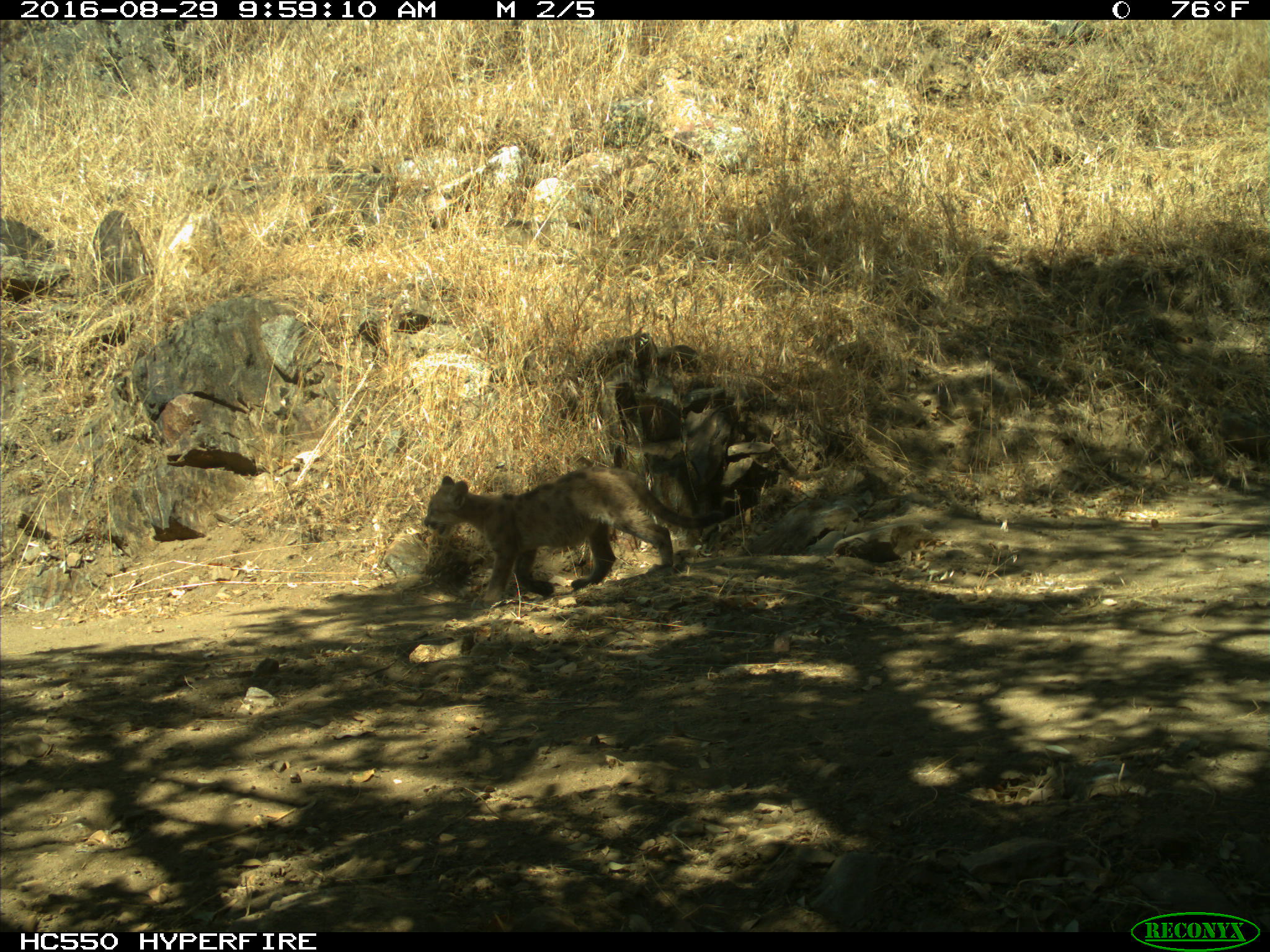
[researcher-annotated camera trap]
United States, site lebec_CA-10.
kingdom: Animalia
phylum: Chordata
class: Mammalia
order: Carnivora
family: Felidae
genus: Puma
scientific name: Puma concolor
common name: mountain lion